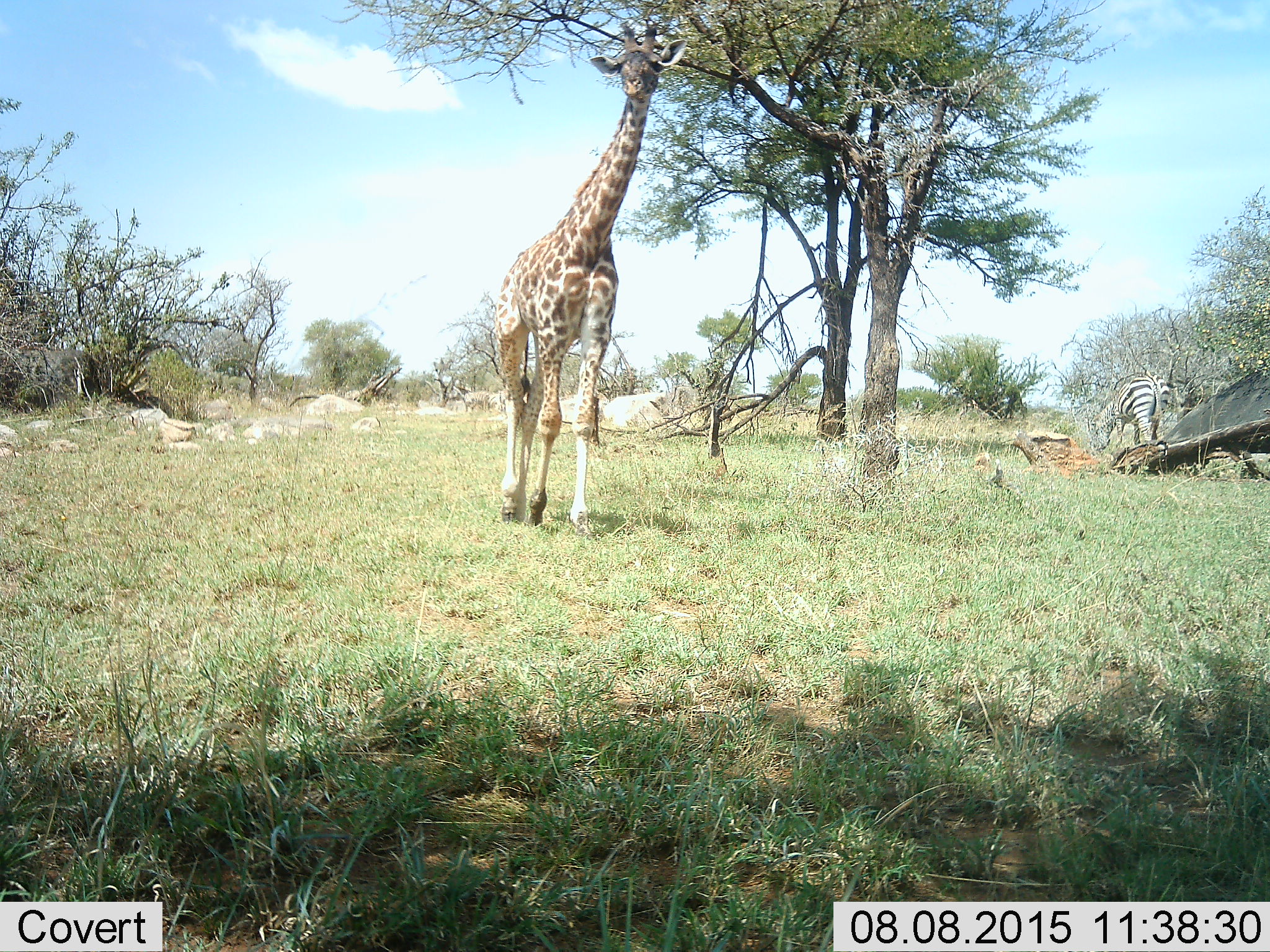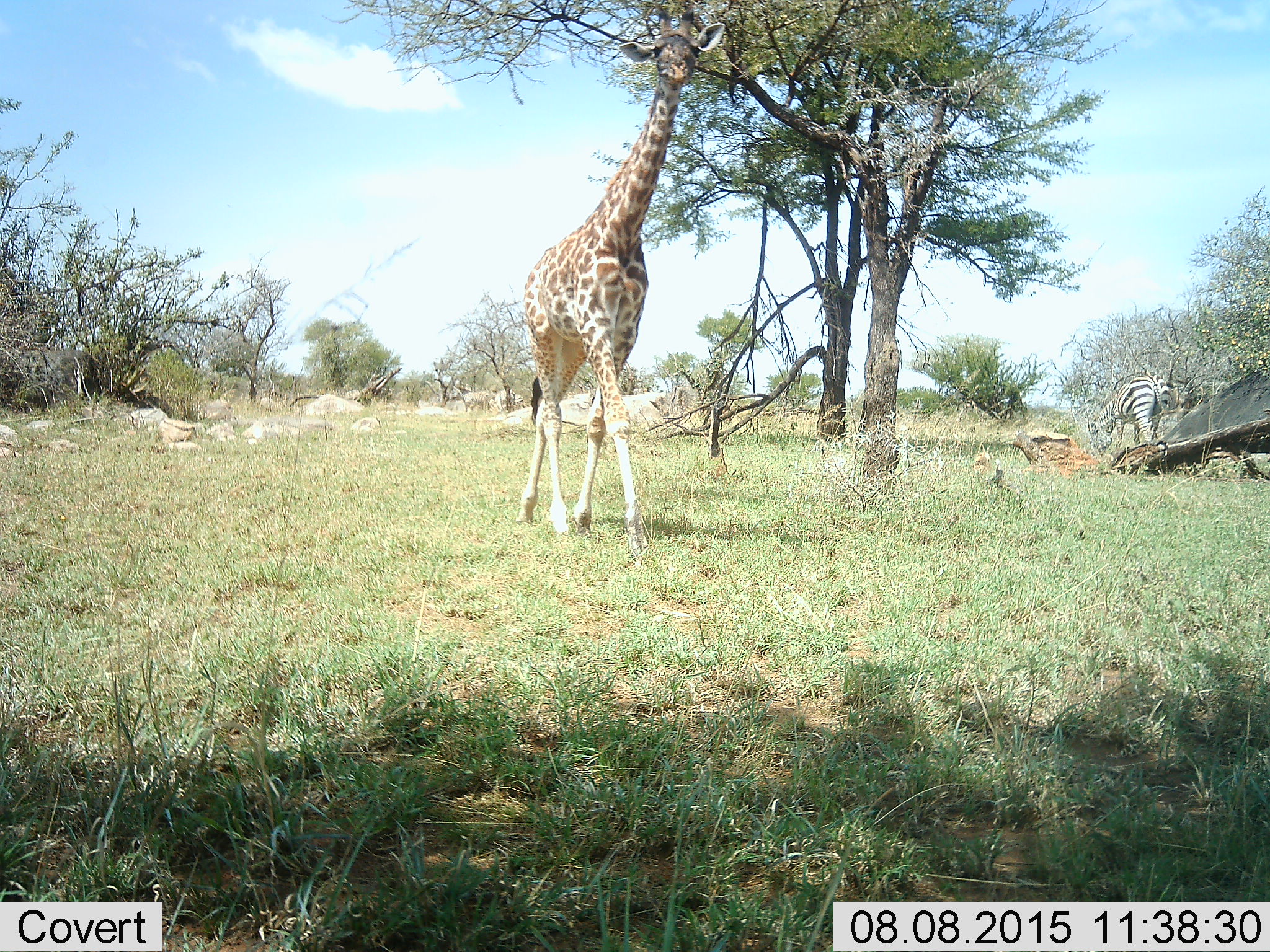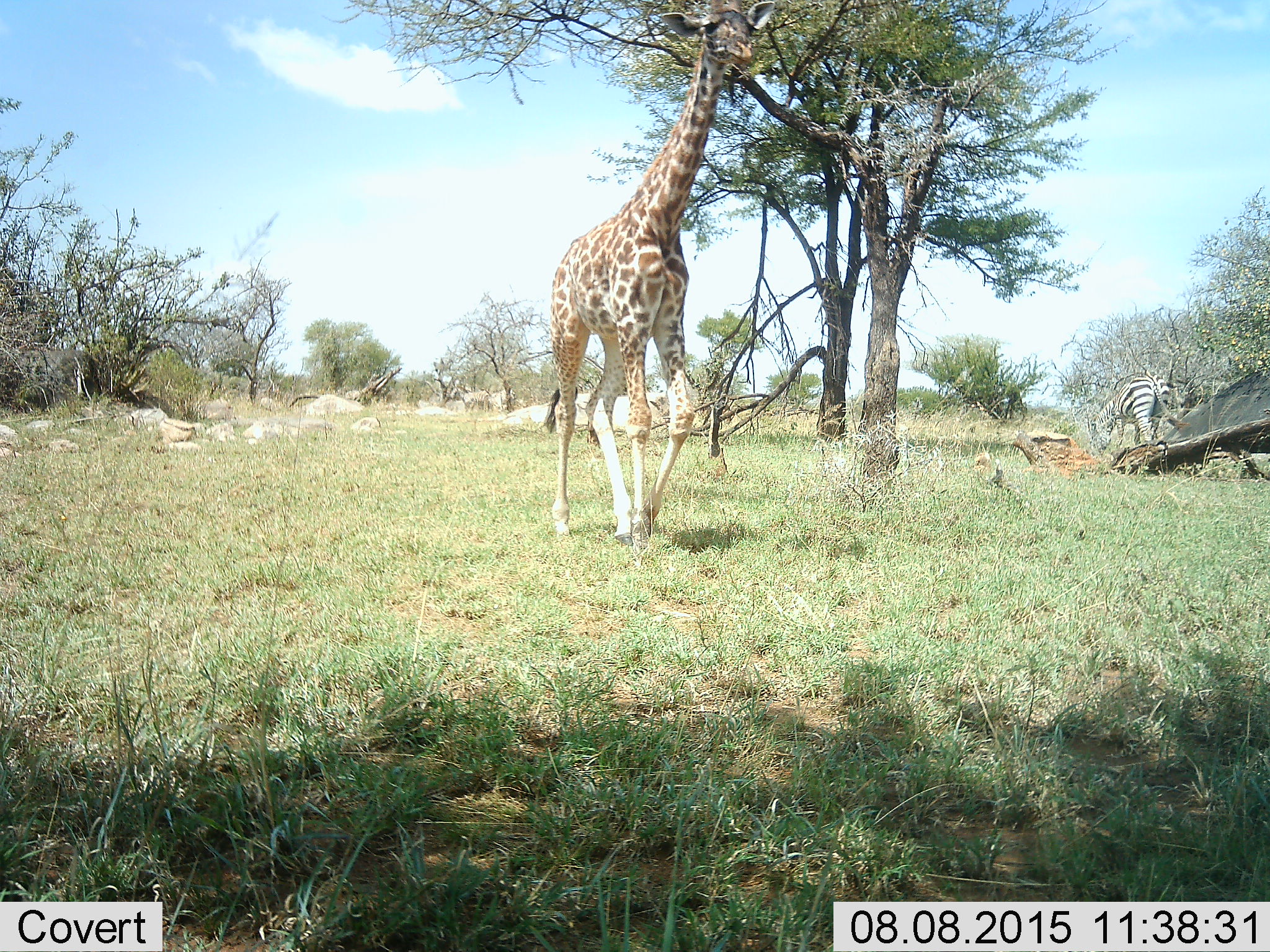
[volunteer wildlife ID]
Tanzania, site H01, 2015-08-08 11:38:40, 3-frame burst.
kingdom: Animalia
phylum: Chordata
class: Mammalia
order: Artiodactyla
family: Giraffidae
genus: Giraffa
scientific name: Giraffa camelopardalis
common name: giraffe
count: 1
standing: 0%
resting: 0%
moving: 100%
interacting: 0%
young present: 9%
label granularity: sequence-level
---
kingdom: Animalia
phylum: Chordata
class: Mammalia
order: Perissodactyla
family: Equidae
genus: Equus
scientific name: Equus quagga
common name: plains zebra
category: zebra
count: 1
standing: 22%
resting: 0%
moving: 11%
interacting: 0%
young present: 0%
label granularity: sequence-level